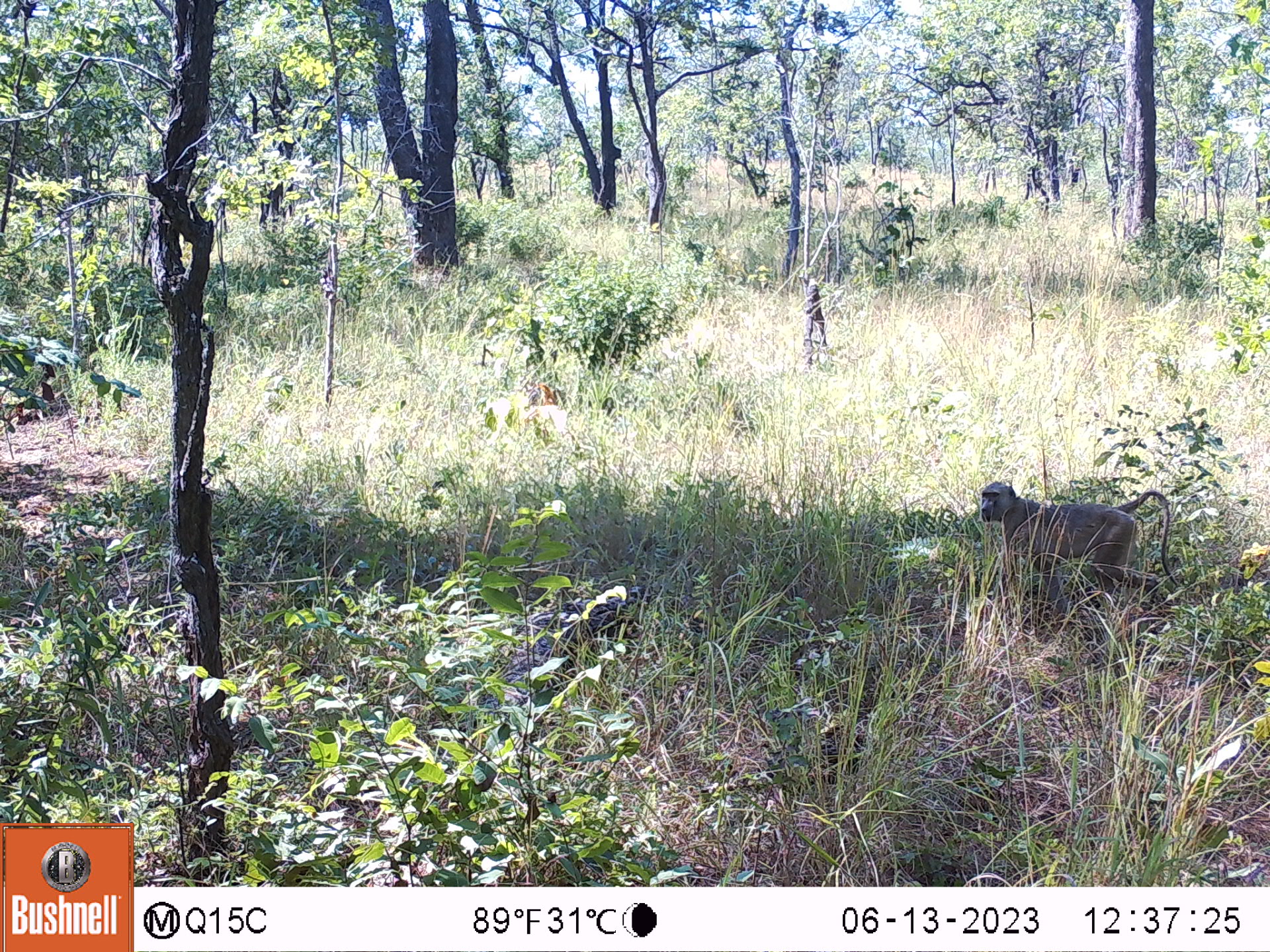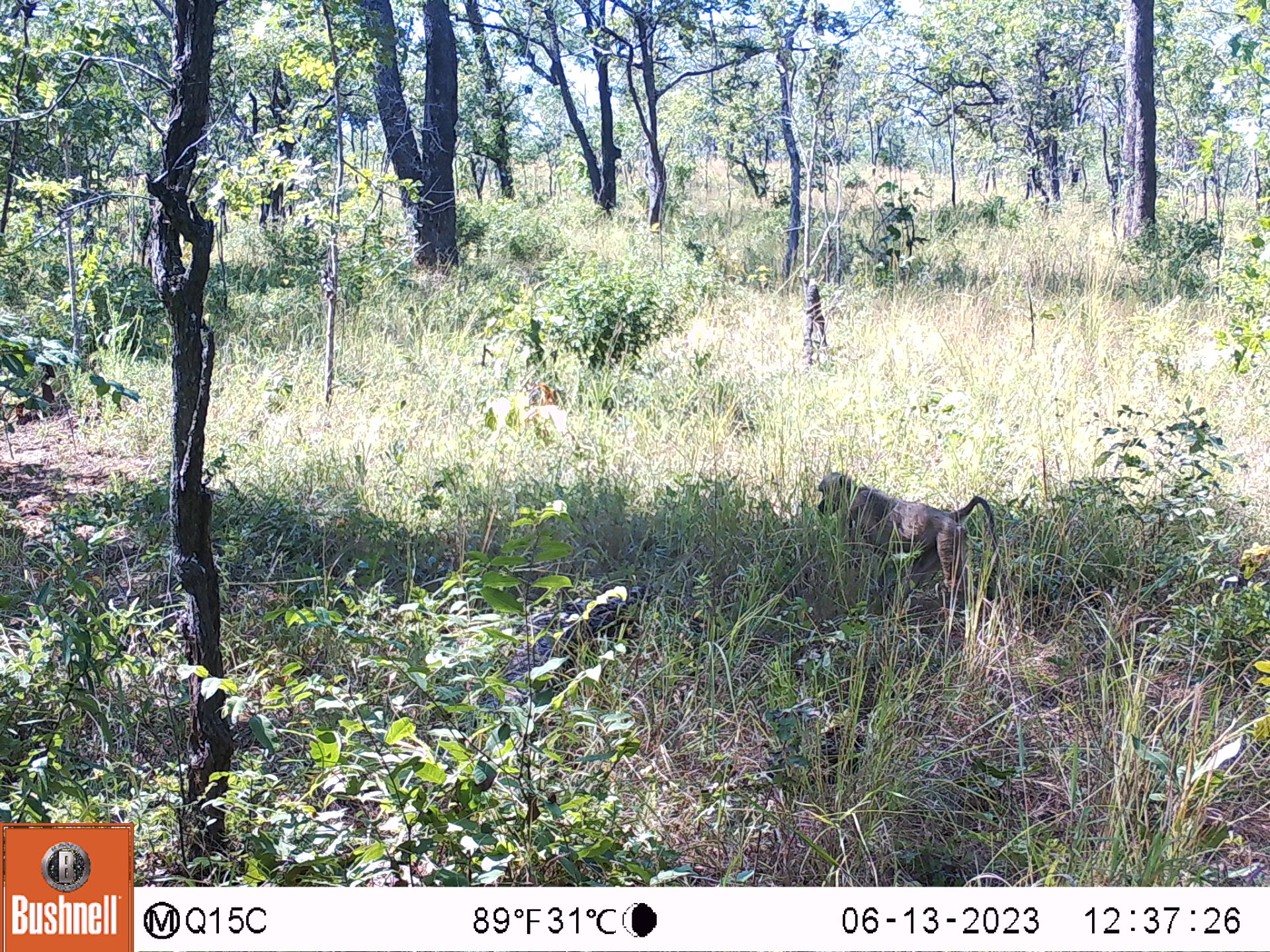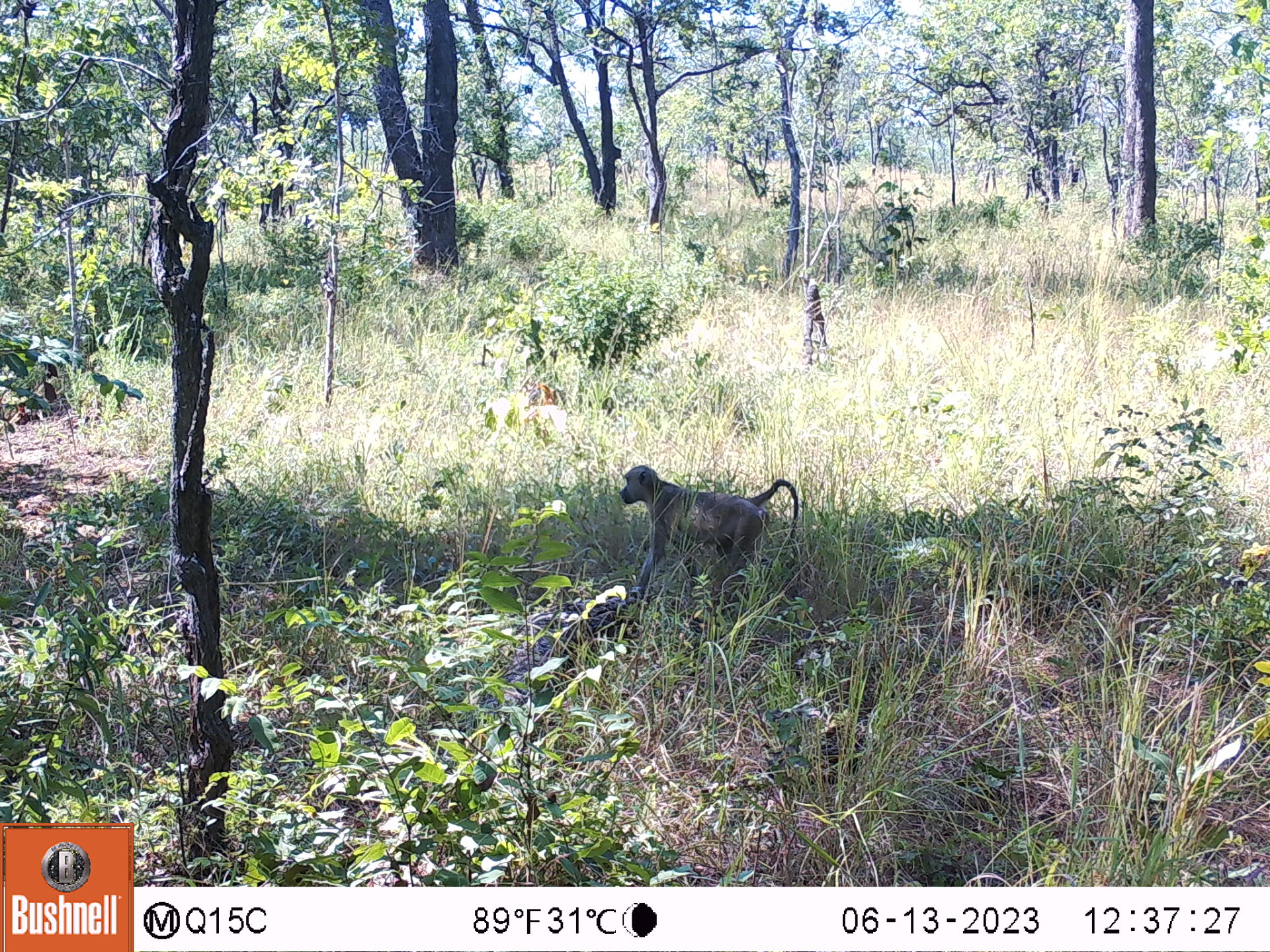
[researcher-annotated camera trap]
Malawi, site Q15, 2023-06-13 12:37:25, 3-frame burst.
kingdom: Animalia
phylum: Chordata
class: Mammalia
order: Primates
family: Cercopithecidae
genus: Papio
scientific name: Papio cynocephalus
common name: yellow baboon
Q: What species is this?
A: Yellow baboon (Papio cynocephalus).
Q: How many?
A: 1.